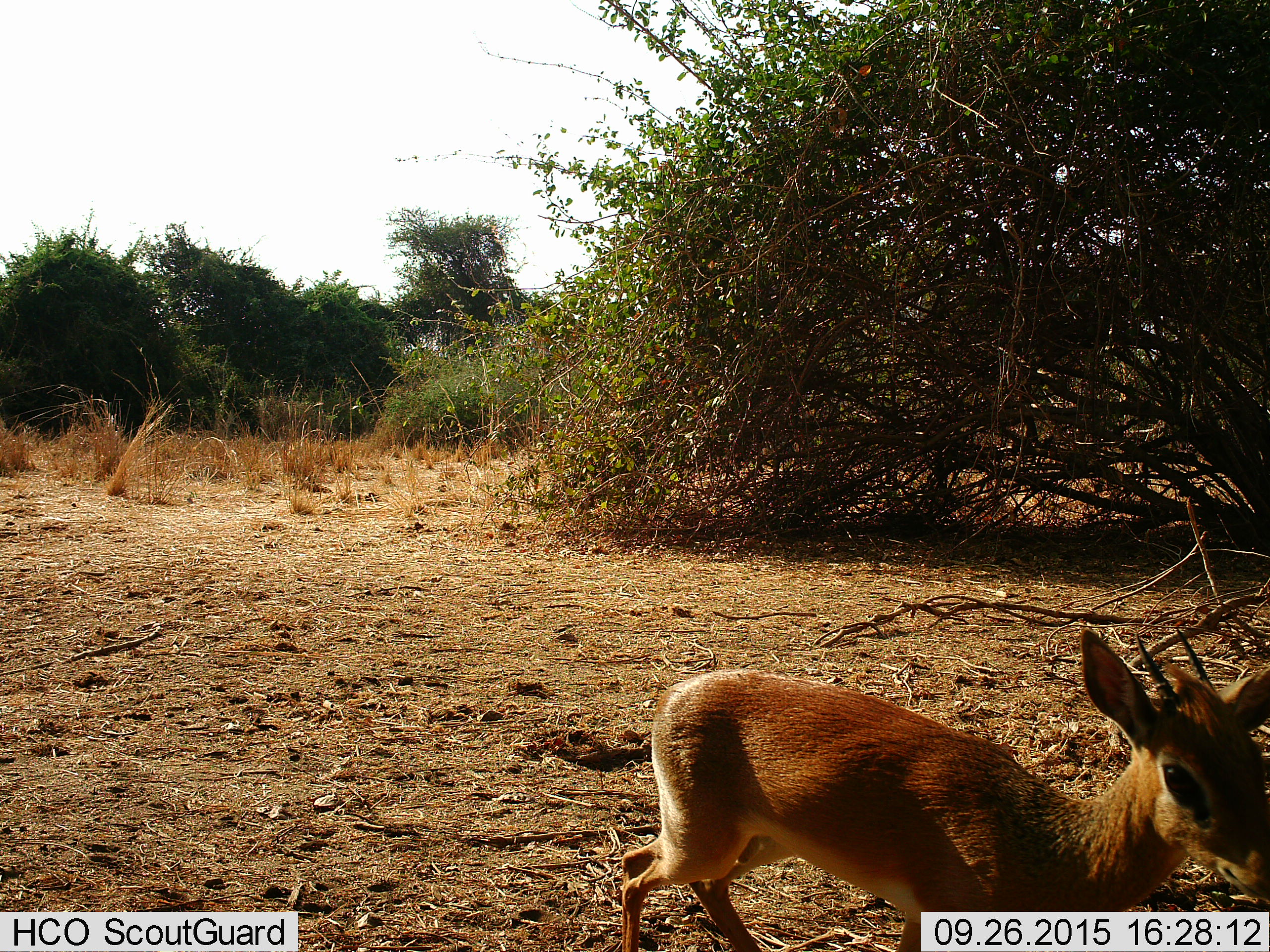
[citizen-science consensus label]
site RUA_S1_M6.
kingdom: Animalia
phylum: Chordata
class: Mammalia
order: Artiodactyla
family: Bovidae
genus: Madoqua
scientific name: Madoqua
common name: dik-dik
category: dikdik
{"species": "dikdik (dik-dik) (Madoqua)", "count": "1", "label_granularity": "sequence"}